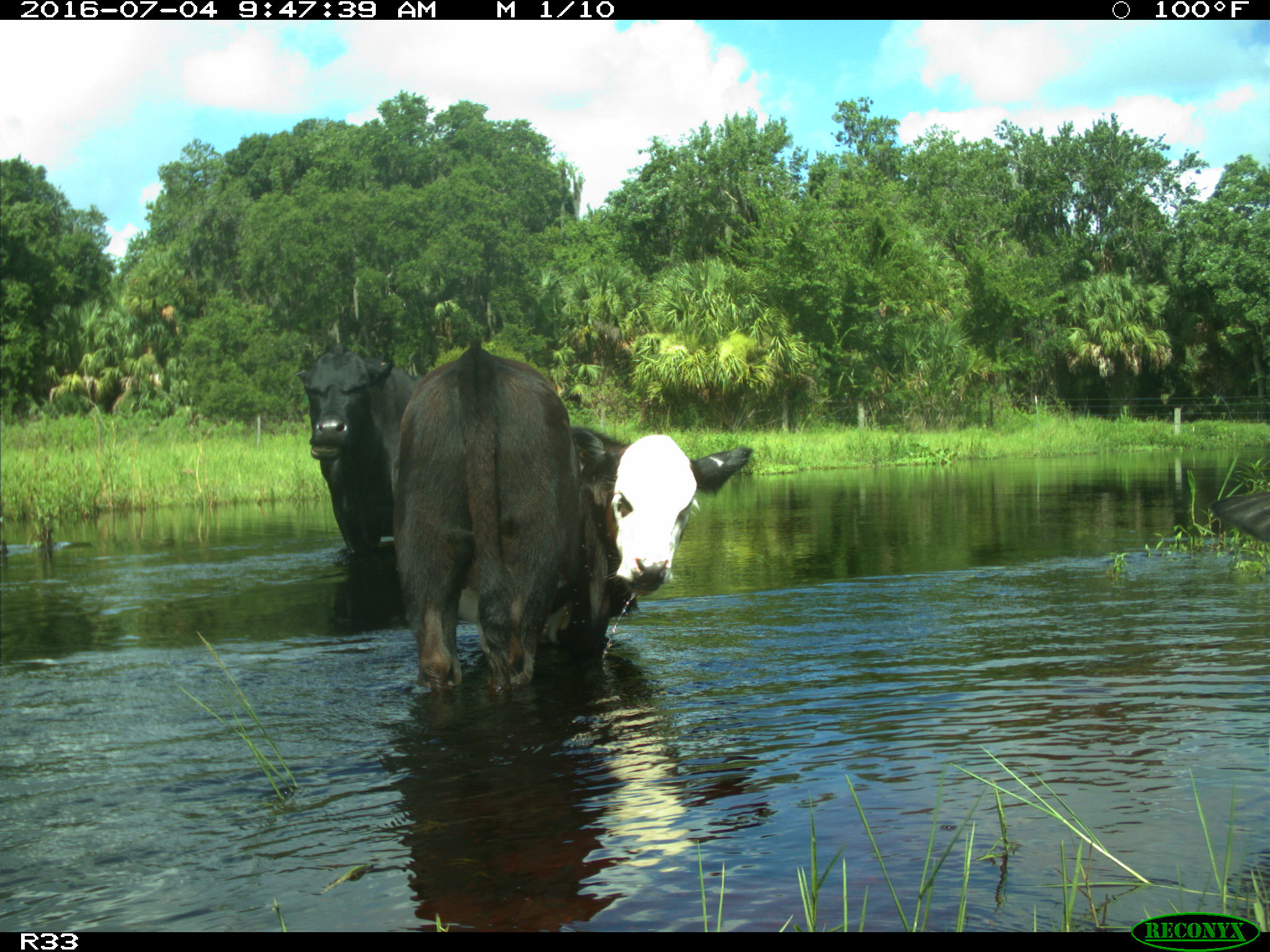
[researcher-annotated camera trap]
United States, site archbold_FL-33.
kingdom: Animalia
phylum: Chordata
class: Mammalia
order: Artiodactyla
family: Bovidae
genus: Bos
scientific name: Bos taurus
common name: domestic cow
Bos taurus (domestic cow).